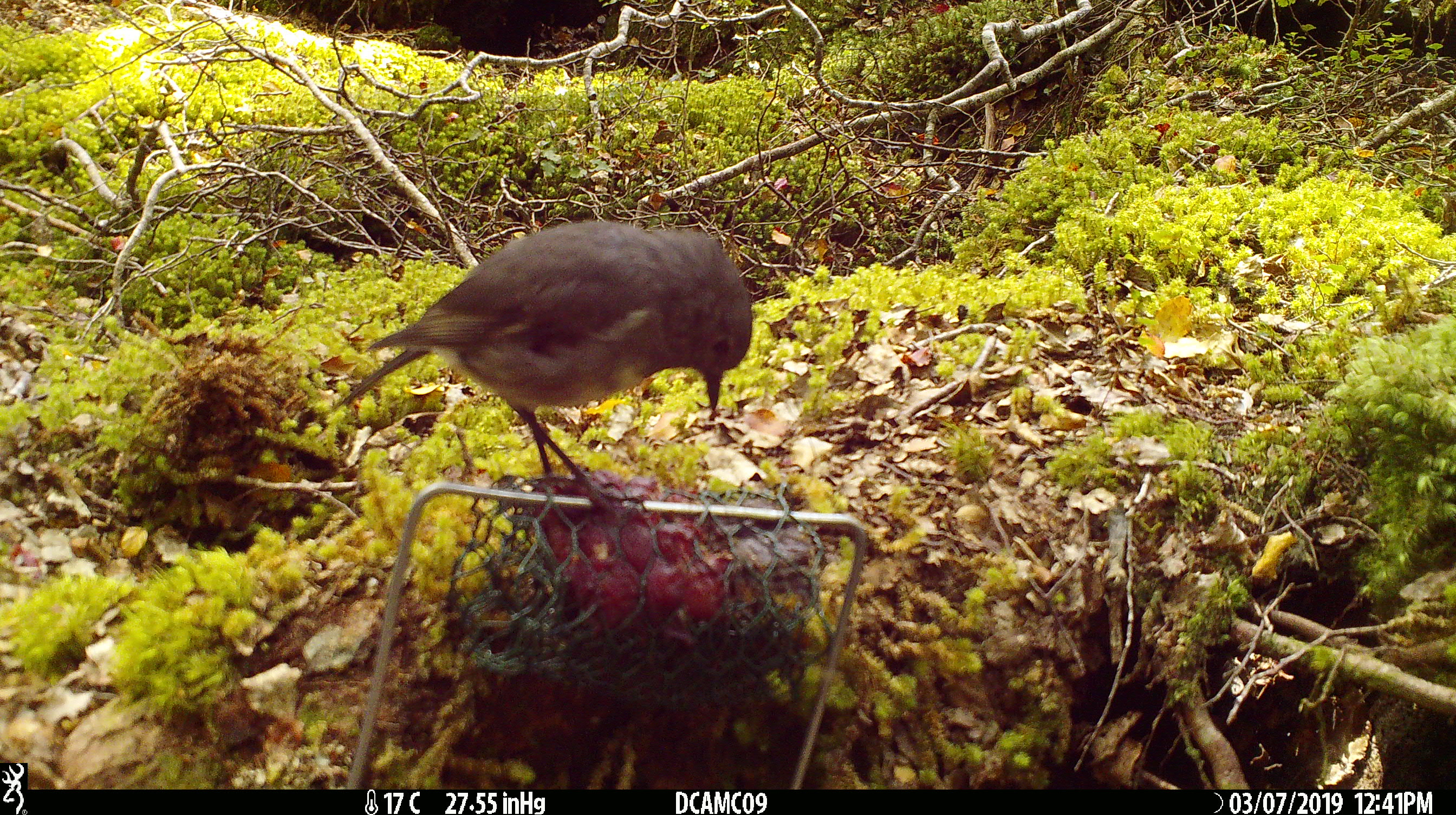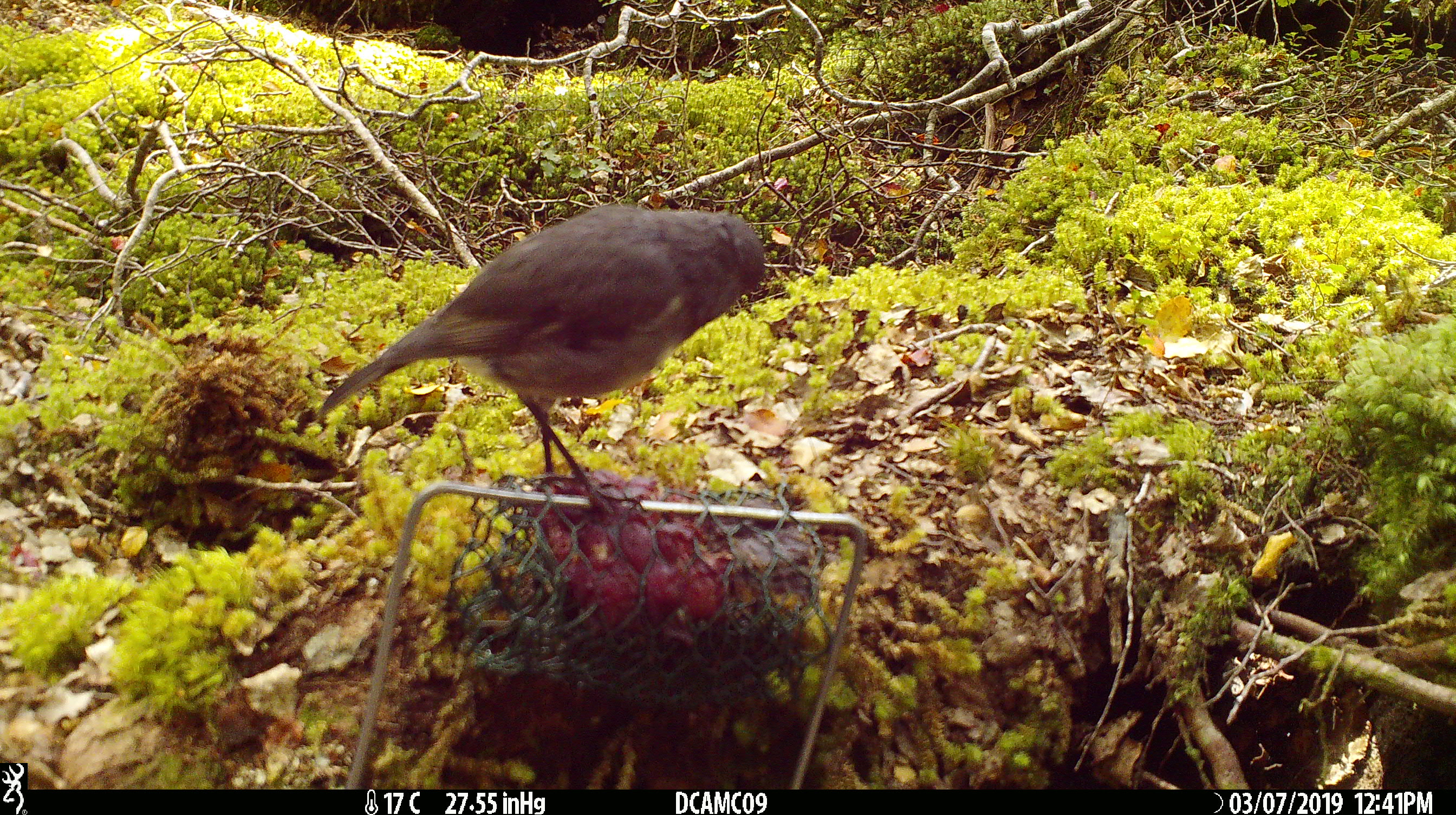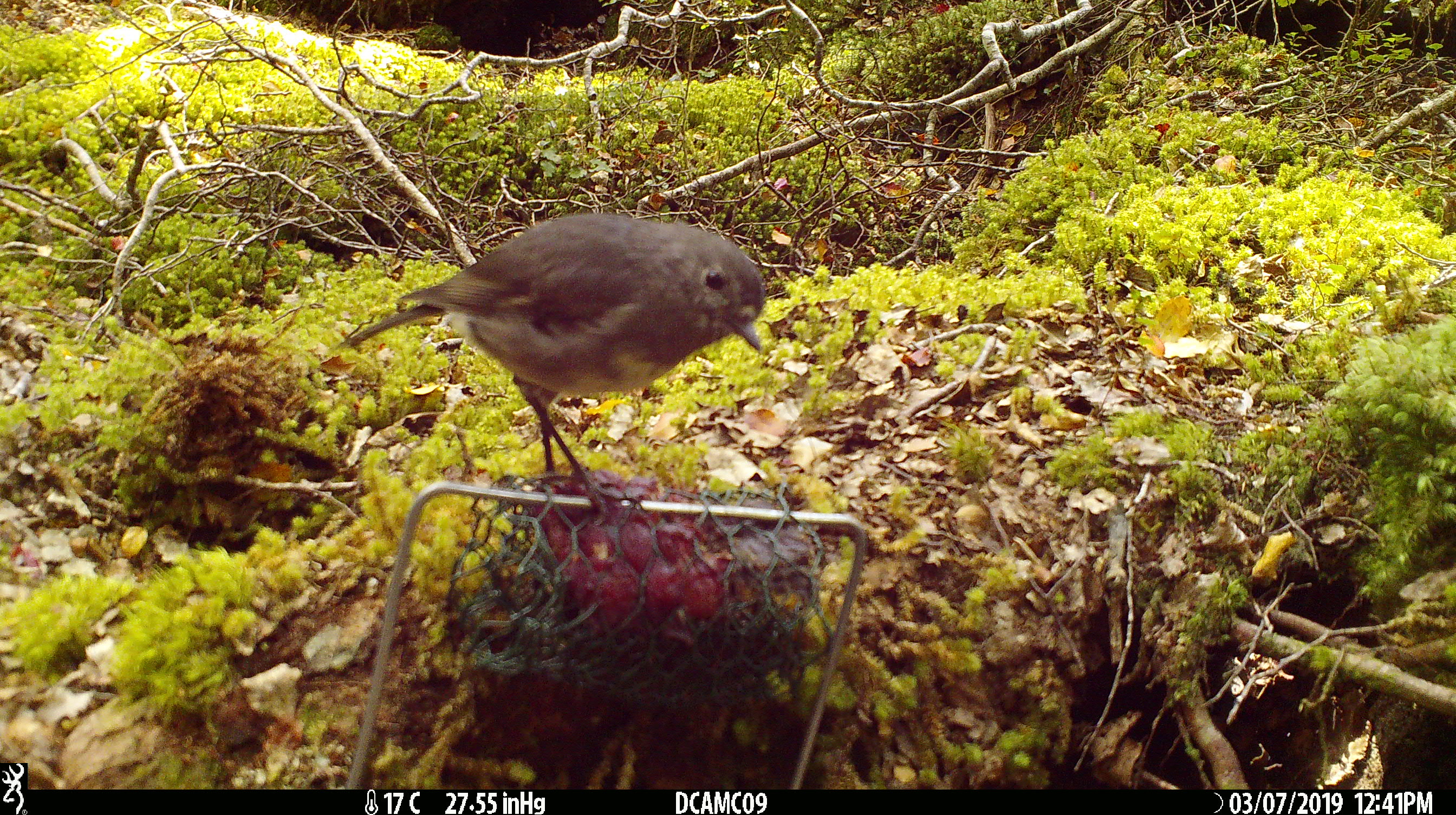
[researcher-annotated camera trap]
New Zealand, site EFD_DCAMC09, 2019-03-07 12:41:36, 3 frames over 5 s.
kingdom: Animalia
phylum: Chordata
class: Aves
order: Passeriformes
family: Petroicidae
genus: Petroica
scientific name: Petroica australis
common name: new zealand robin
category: robin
Robin (new zealand robin) (Petroica australis).